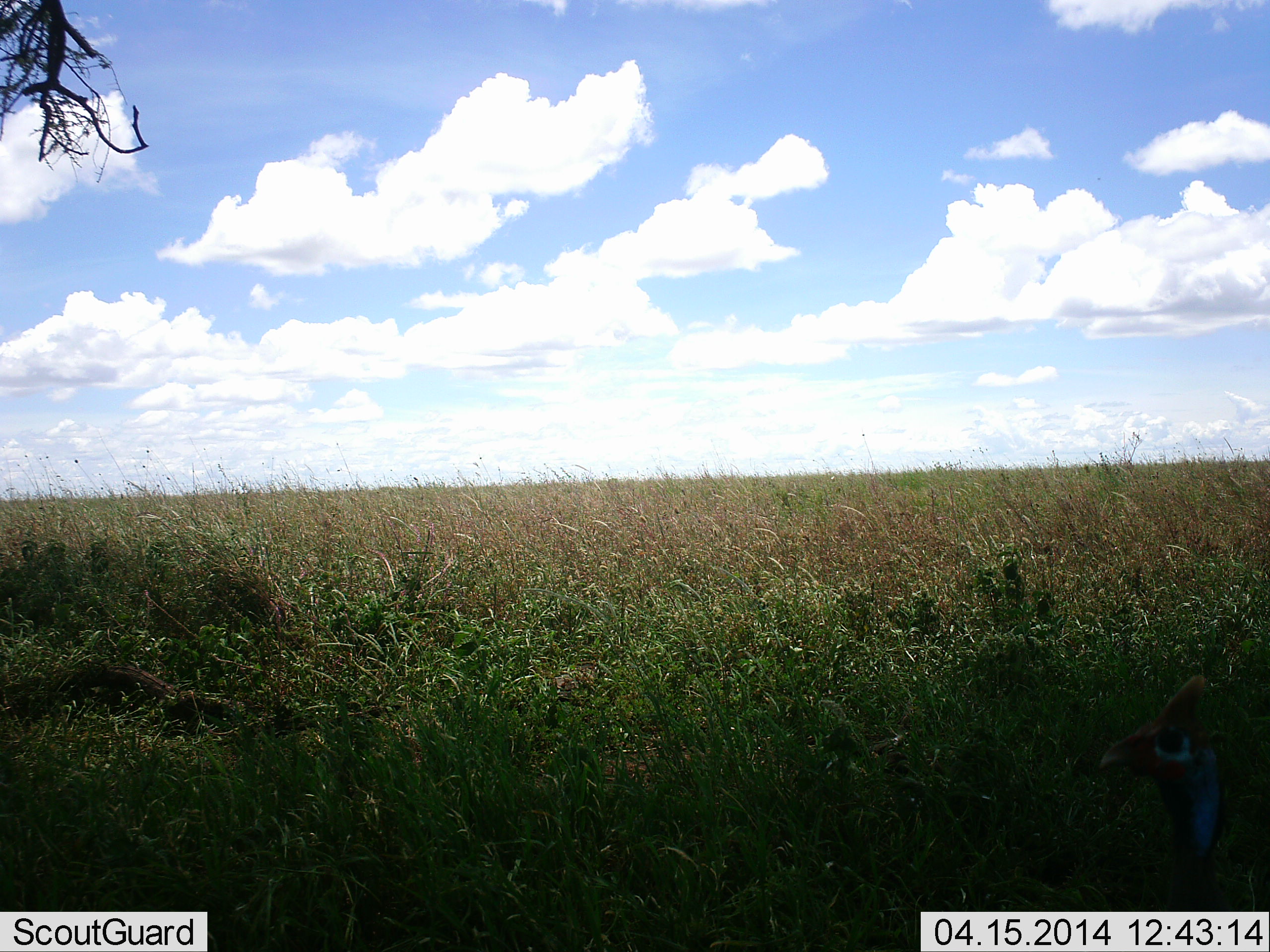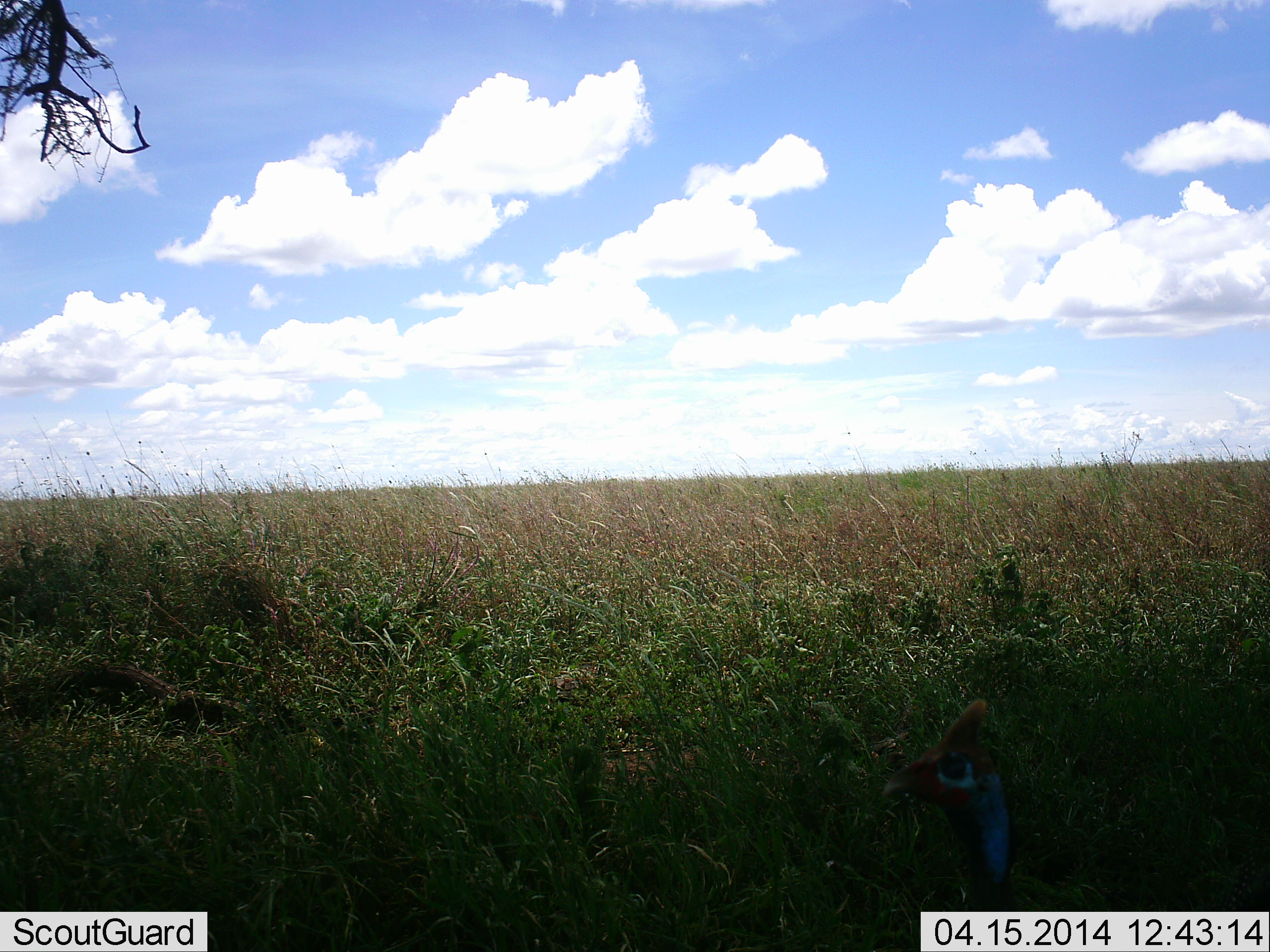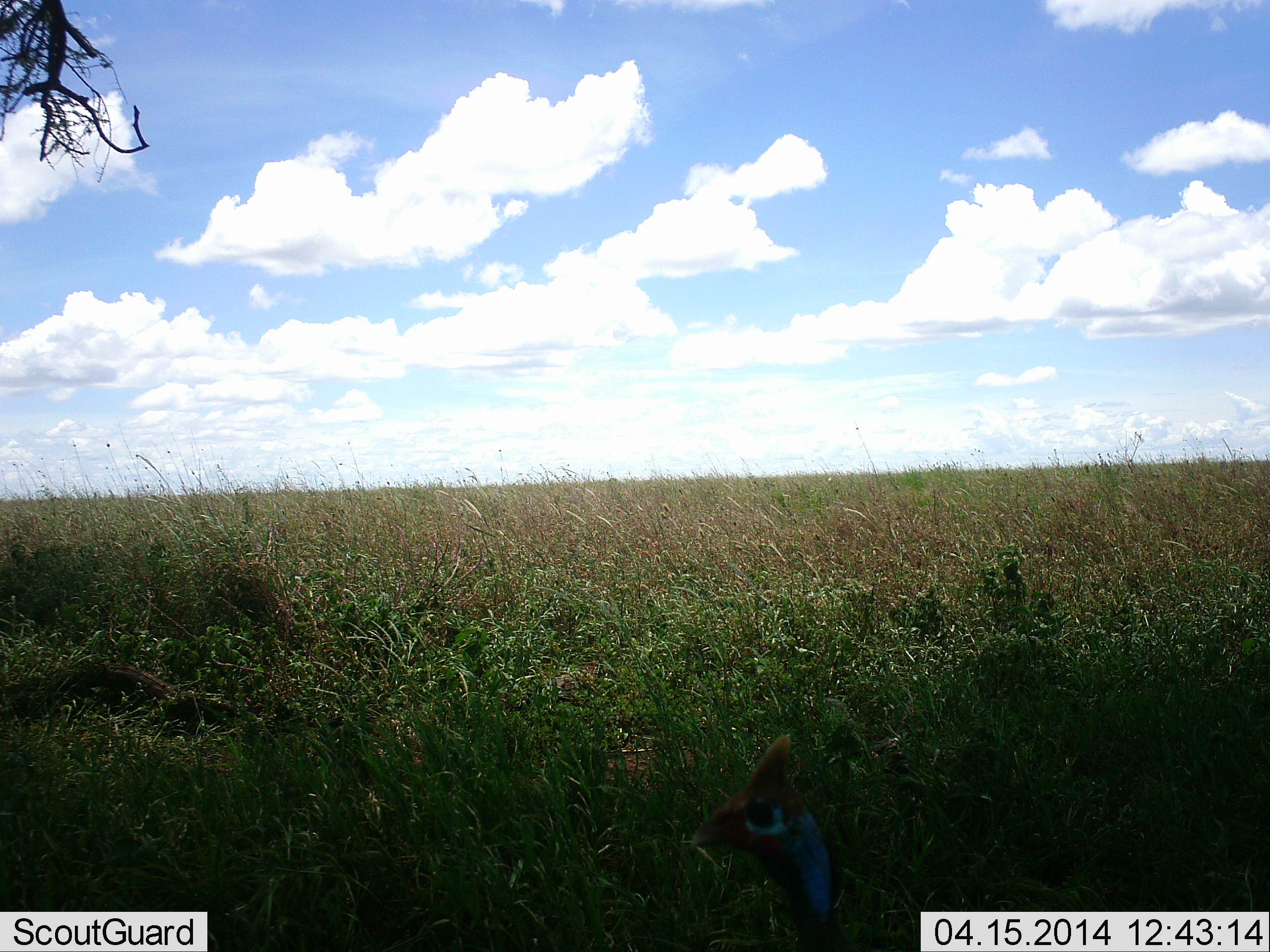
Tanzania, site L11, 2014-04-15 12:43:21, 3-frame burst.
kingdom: Animalia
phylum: Chordata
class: Aves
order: Galliformes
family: Numididae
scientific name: Numididae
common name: guinea fowl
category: guineafowl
Guineafowl (guinea fowl) (Numididae), count 1. Behavior (volunteer vote fractions): standing 10%, resting 0%, moving 90%, interacting 0%. Young present (vote fraction): 0%. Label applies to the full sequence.